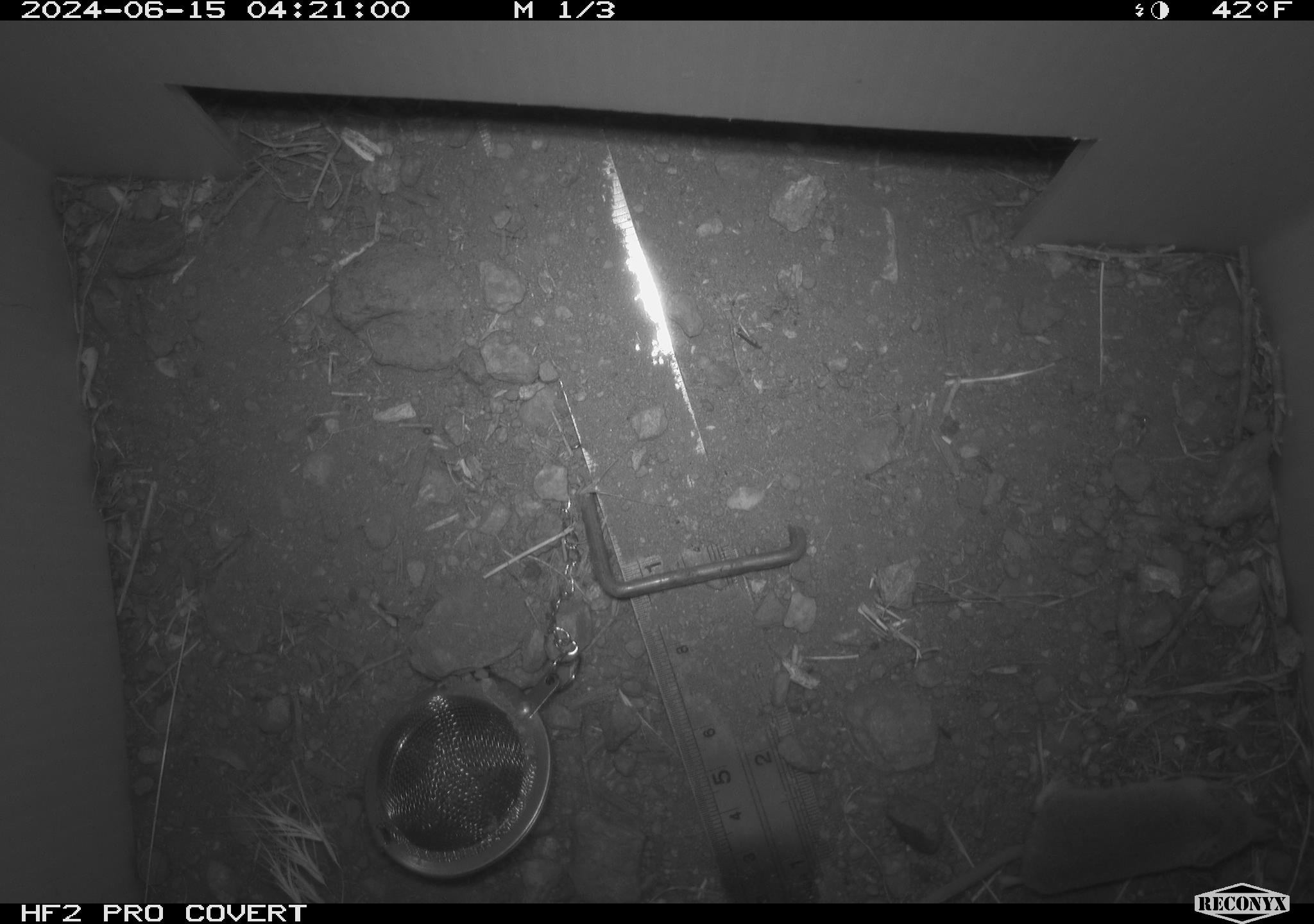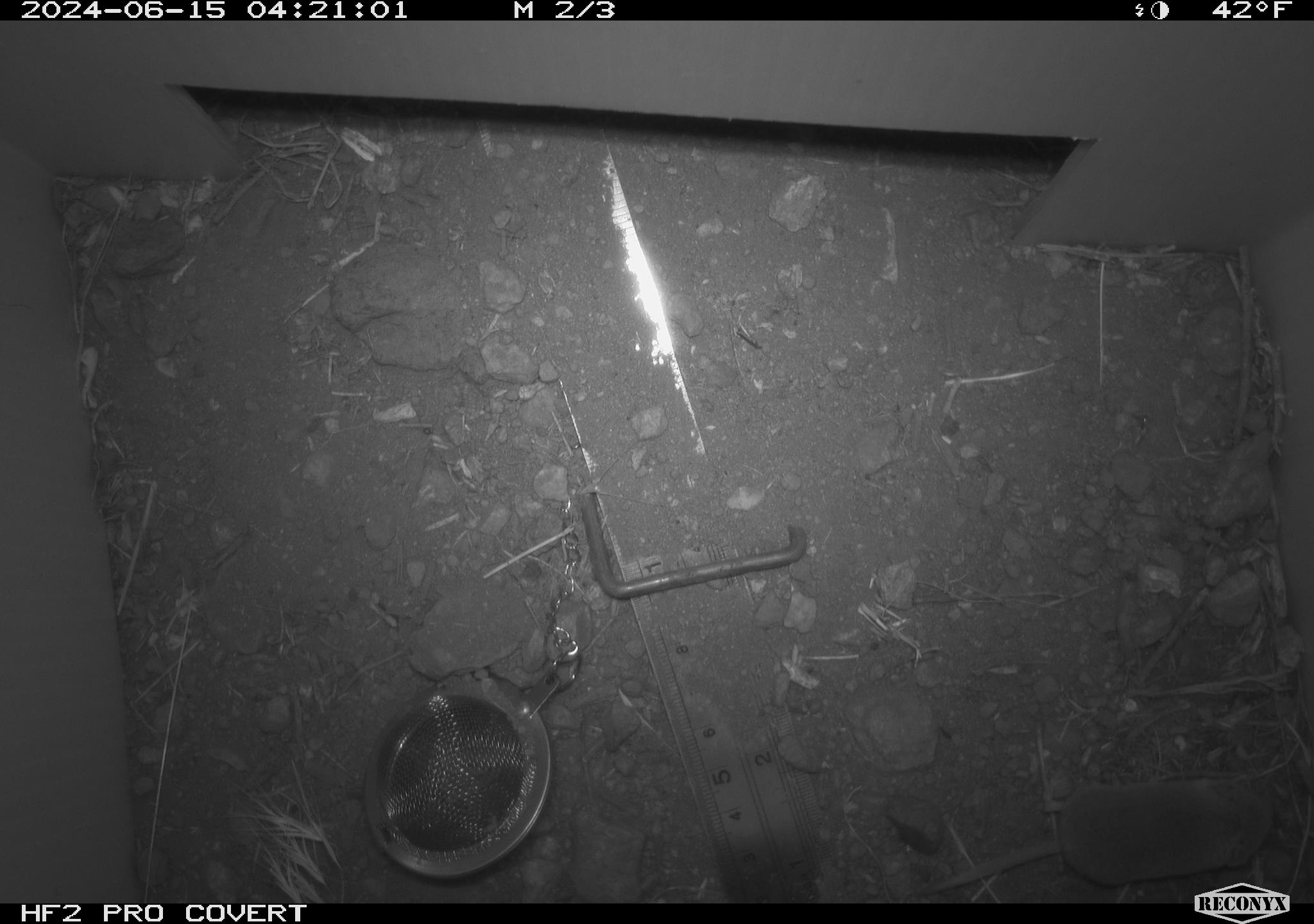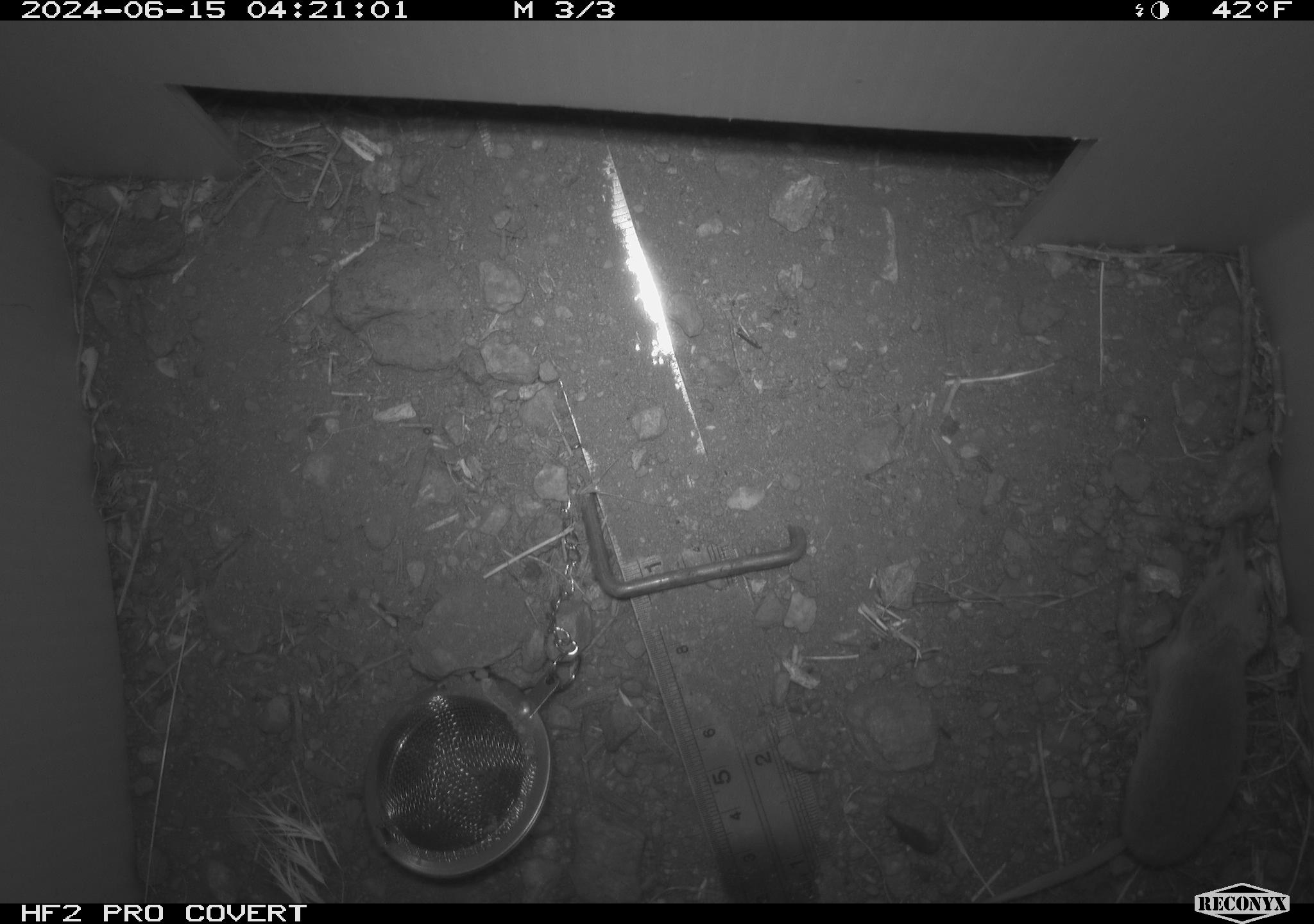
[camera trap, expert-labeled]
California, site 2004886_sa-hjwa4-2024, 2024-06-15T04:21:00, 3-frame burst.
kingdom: Animalia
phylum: Chordata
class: Mammalia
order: Rodentia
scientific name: Rodentia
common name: rodent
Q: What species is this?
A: Rodent (Rodentia).